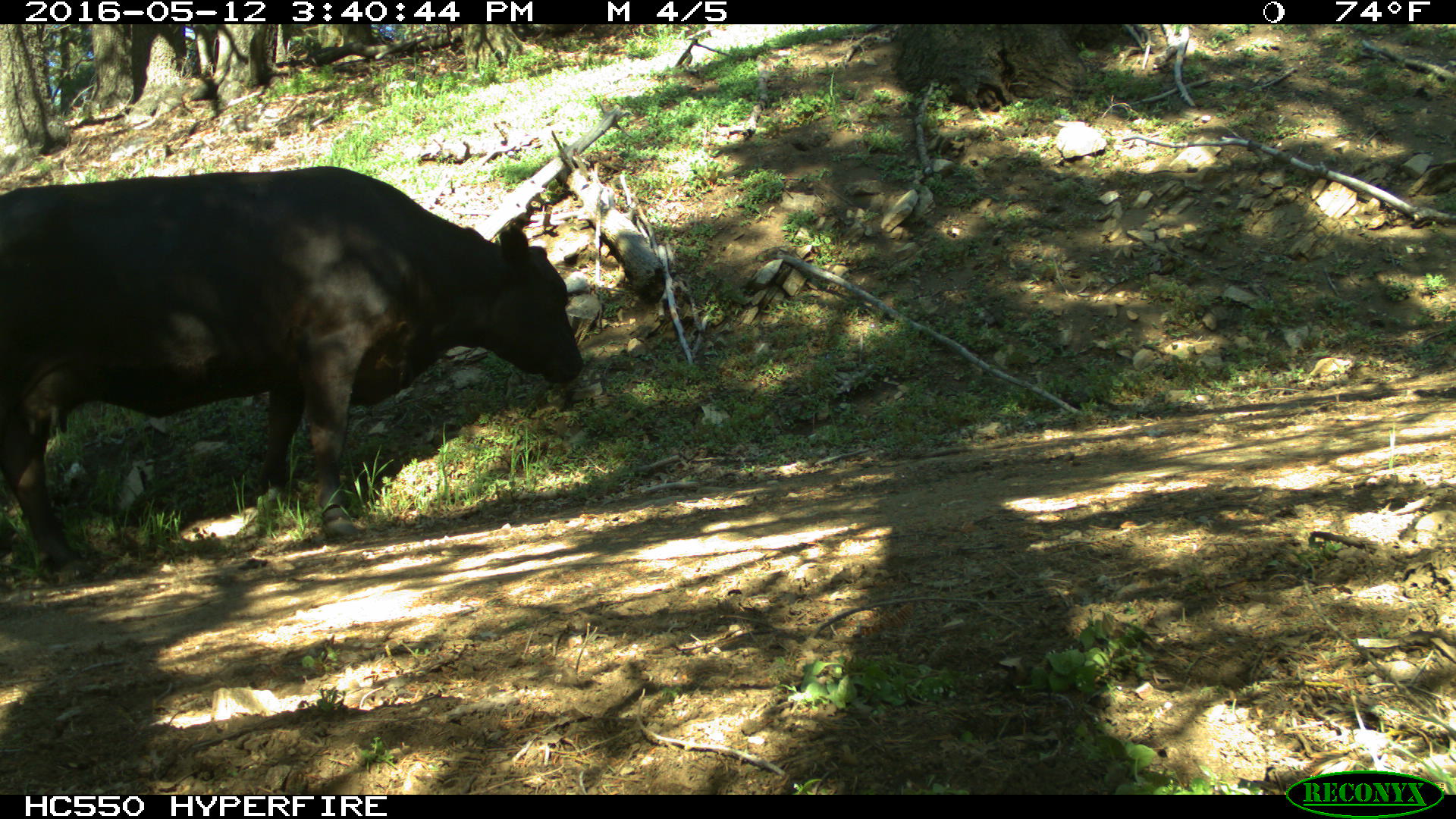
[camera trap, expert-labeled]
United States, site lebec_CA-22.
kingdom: Animalia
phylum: Chordata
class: Mammalia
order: Artiodactyla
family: Bovidae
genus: Bos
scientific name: Bos taurus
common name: domestic cow